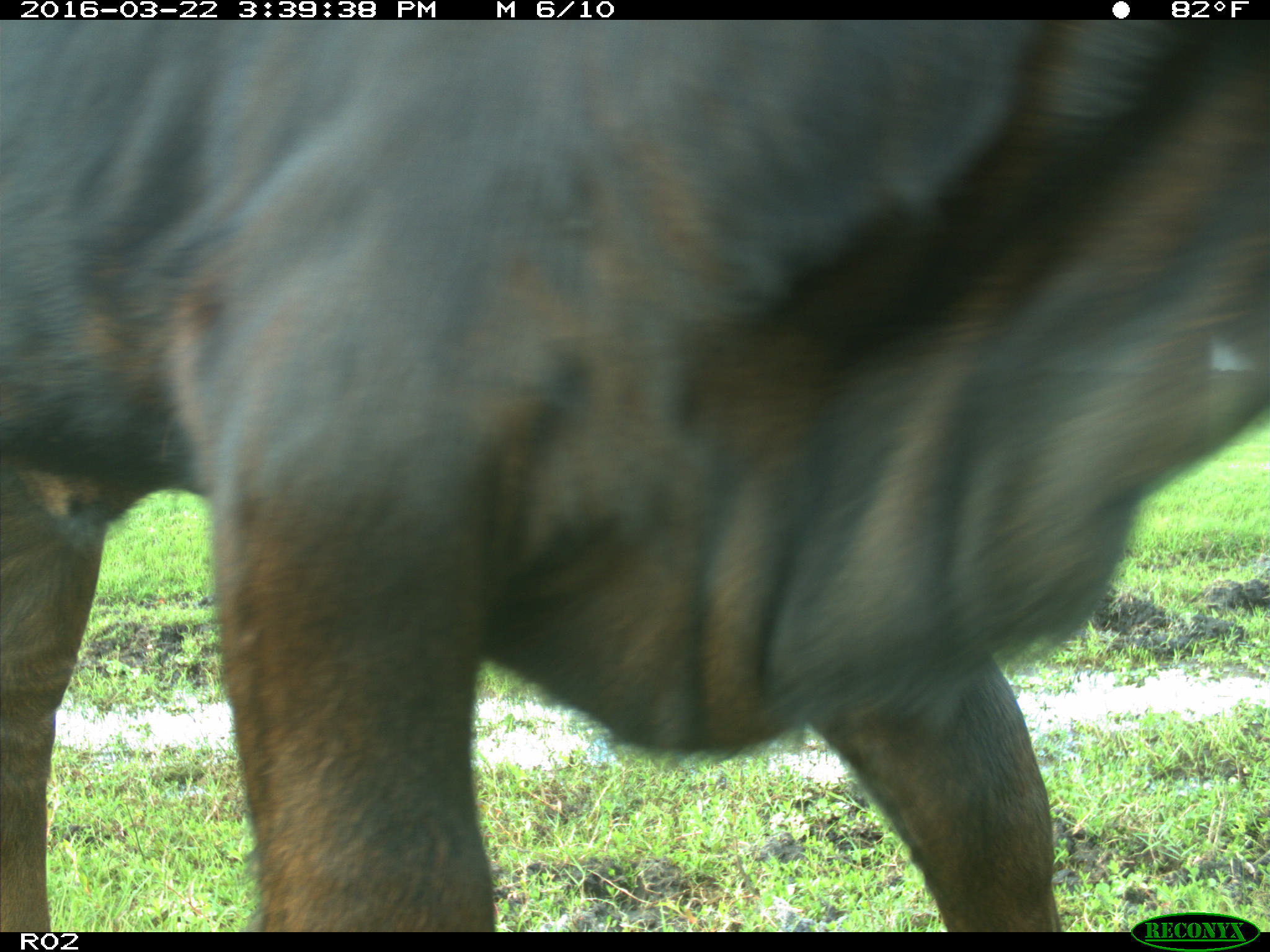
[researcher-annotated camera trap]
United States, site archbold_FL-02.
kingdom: Animalia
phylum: Chordata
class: Mammalia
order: Artiodactyla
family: Bovidae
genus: Bos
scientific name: Bos taurus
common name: domestic cow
Bos taurus (domestic cow).